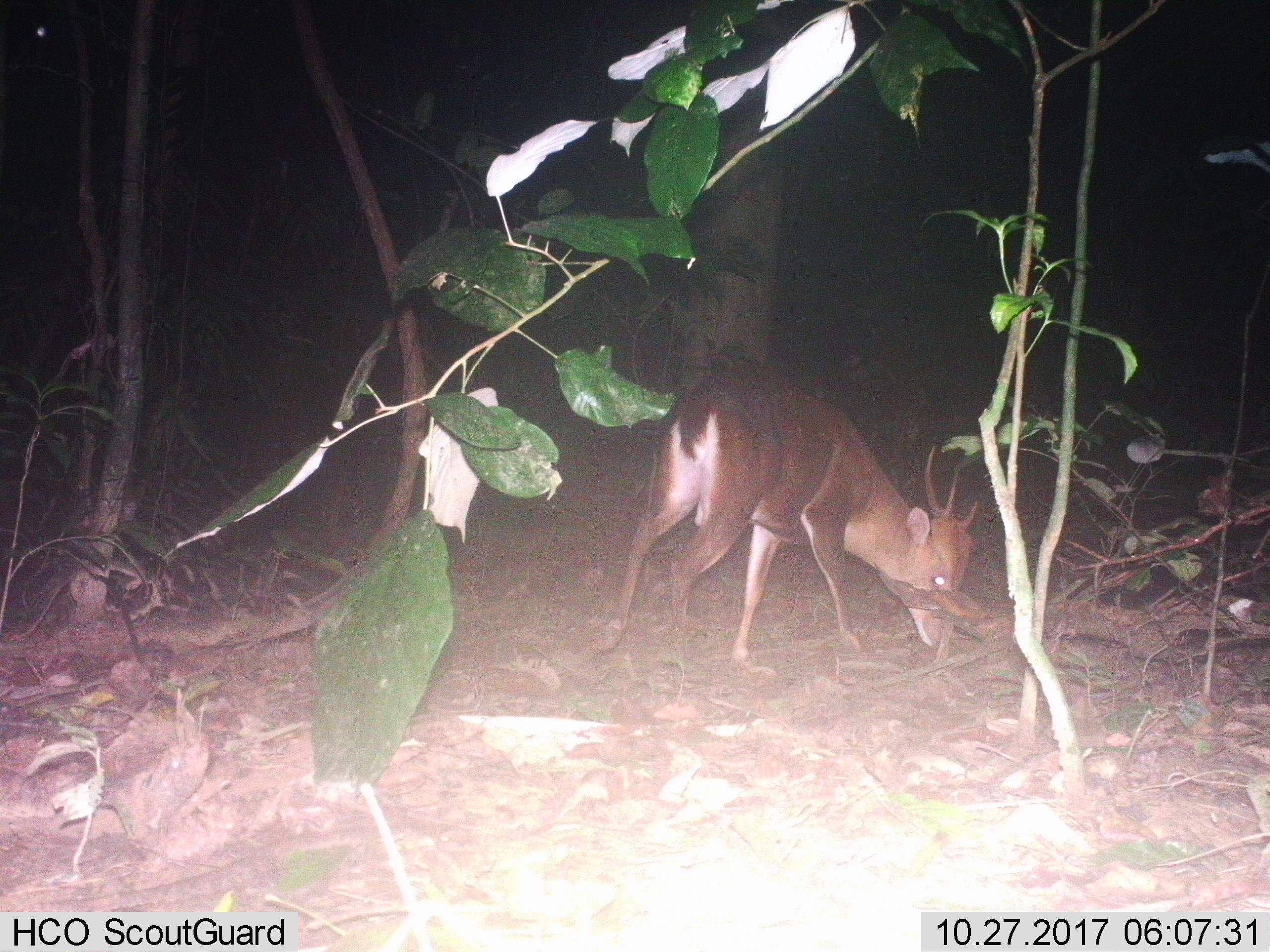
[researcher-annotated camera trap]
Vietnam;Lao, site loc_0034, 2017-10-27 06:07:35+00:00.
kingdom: Animalia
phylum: Chordata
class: Mammalia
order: Artiodactyla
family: Cervidae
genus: Muntiacus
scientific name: Muntiacus vuquangensis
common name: large-antlered muntjac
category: large antlered muntjac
Large antlered muntjac (large-antlered muntjac) (Muntiacus vuquangensis). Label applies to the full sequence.